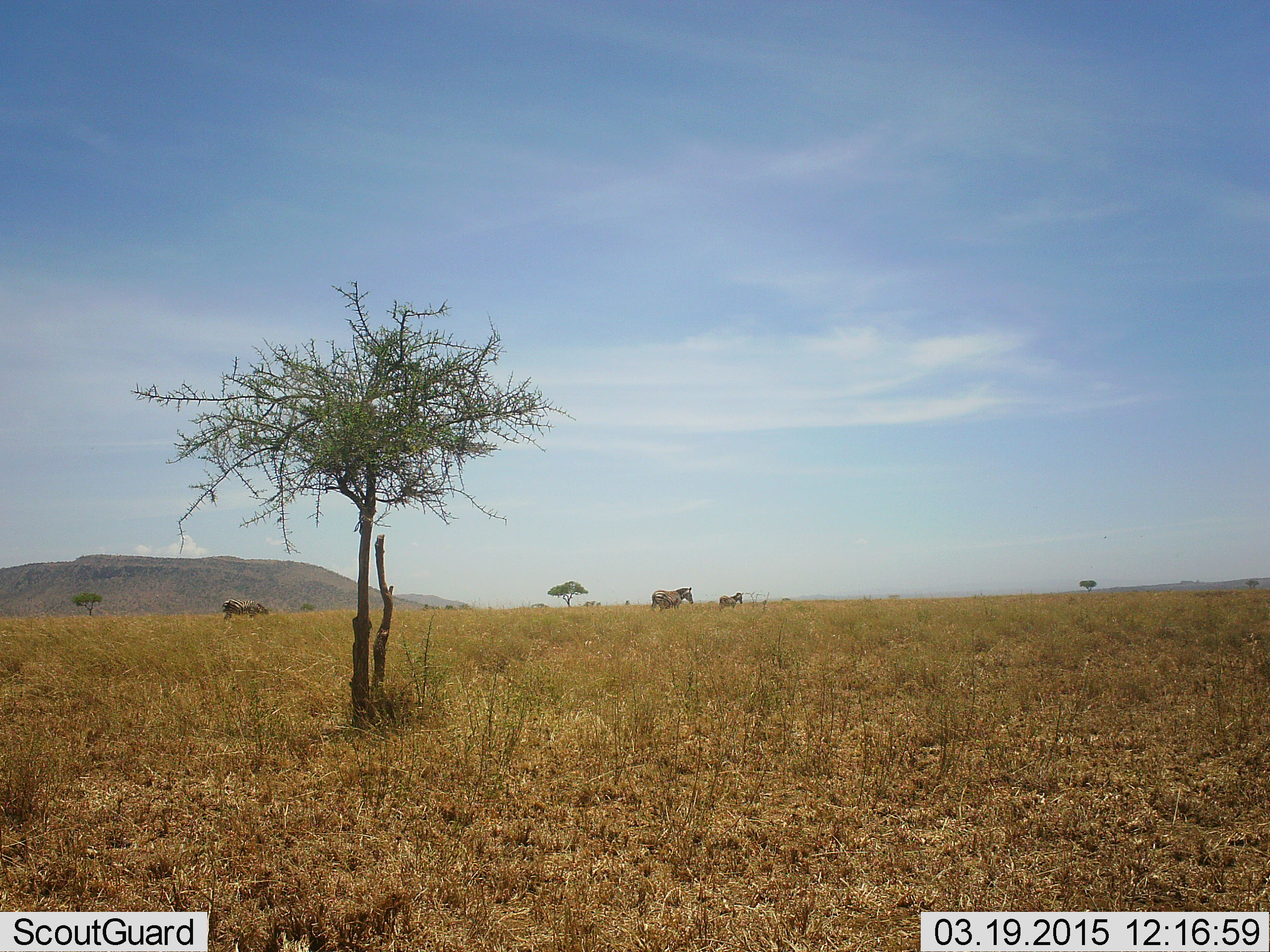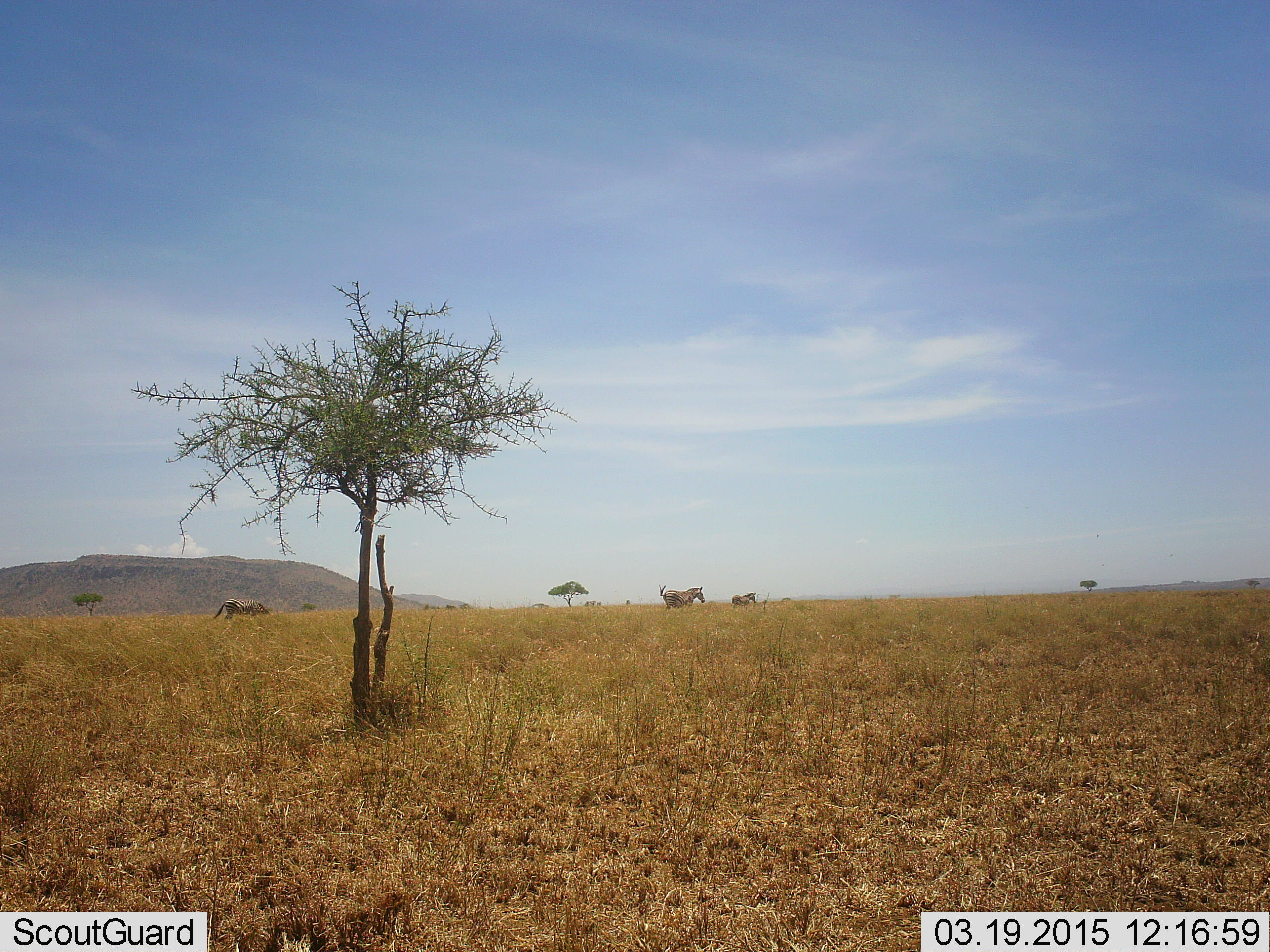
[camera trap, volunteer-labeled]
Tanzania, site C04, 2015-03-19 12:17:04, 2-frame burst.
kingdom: Animalia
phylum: Chordata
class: Mammalia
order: Perissodactyla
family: Equidae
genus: Equus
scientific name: Equus quagga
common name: plains zebra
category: zebra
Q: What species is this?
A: Zebra (plains zebra) (Equus quagga).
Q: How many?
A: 3.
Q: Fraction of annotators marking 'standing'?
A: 30%.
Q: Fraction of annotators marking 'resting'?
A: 0%.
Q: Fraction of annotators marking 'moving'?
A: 90%.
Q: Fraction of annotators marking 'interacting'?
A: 0%.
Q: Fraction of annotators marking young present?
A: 30%.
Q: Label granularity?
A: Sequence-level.